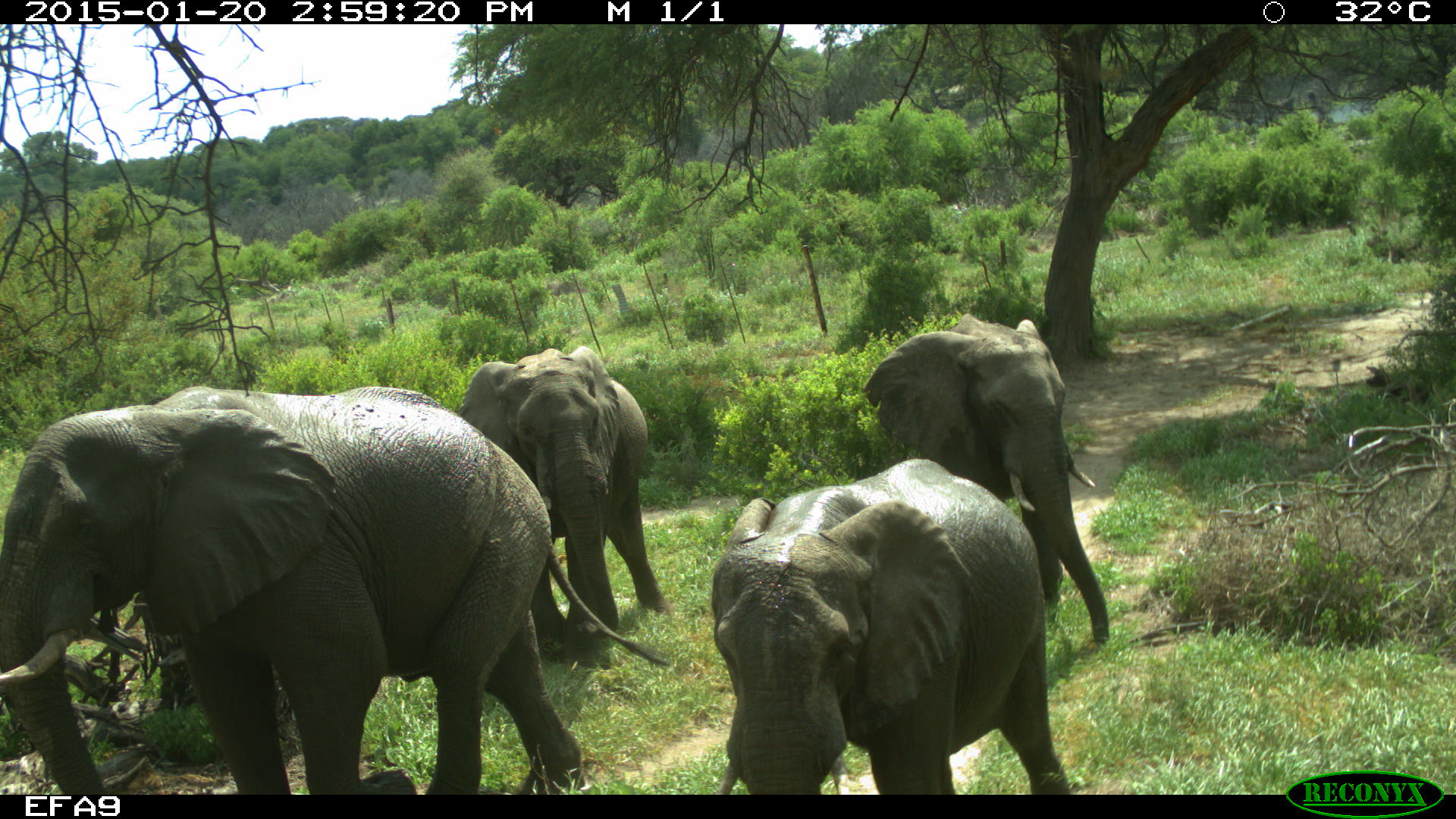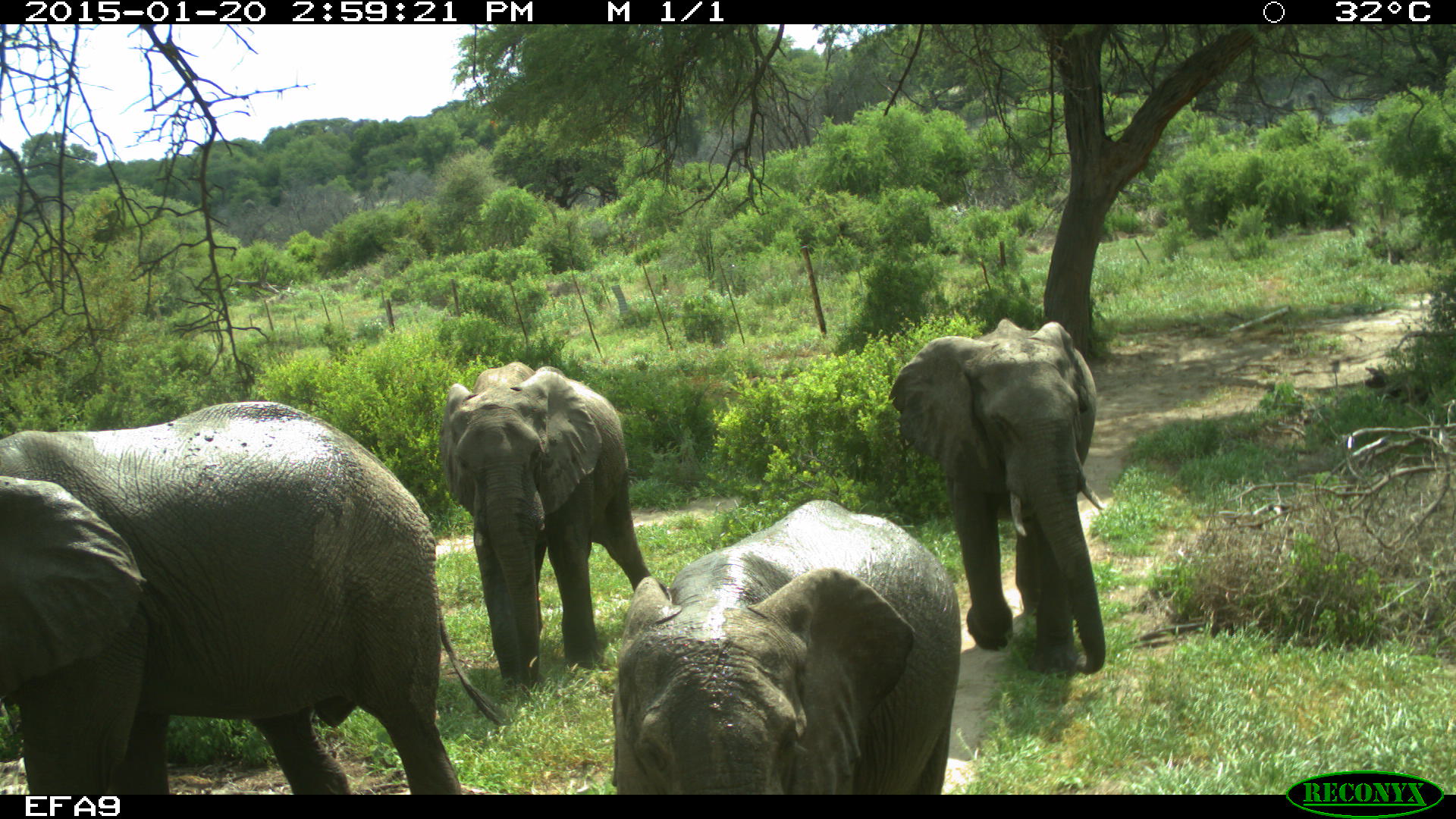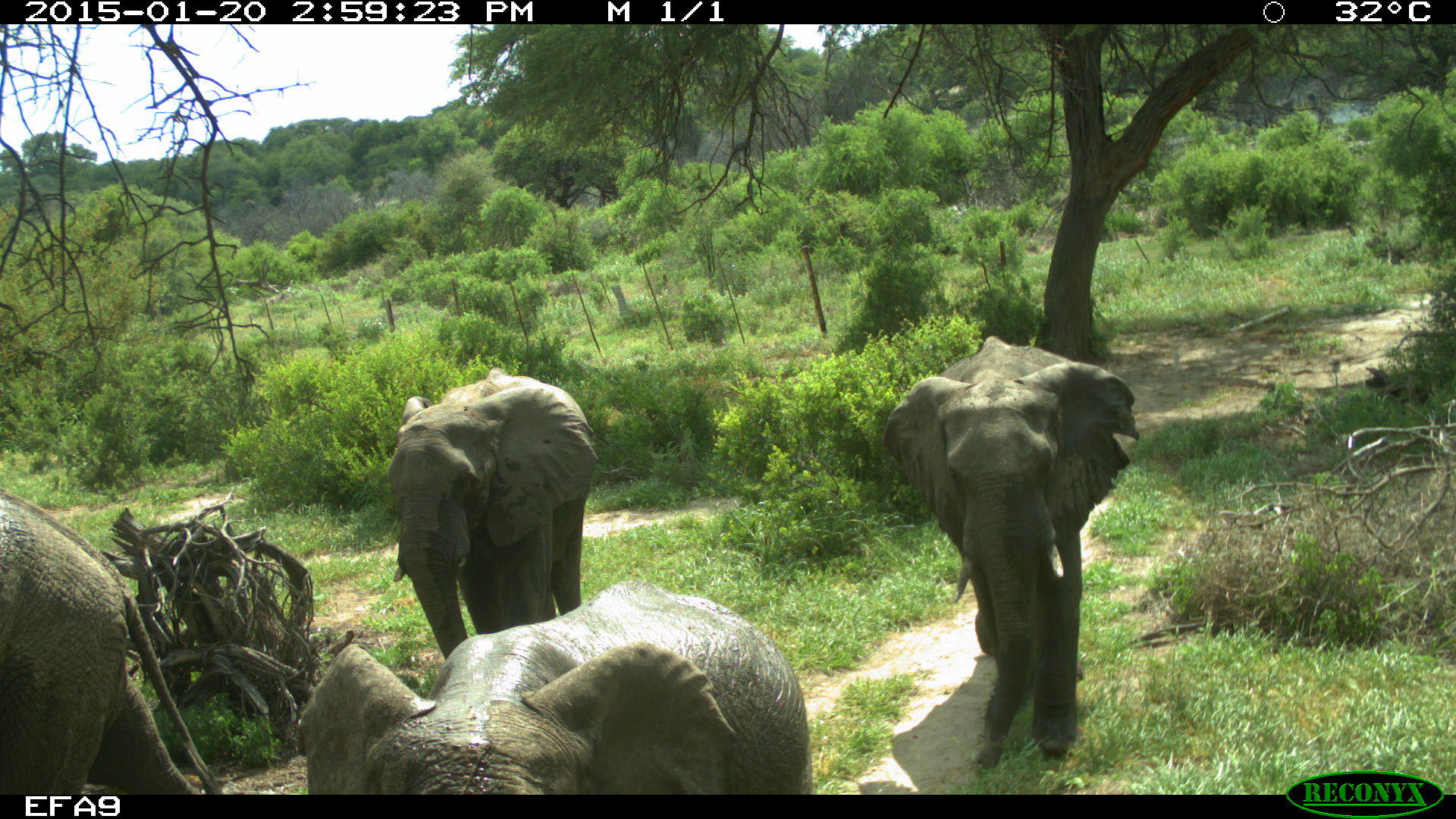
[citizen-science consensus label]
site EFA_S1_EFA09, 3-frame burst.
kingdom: Animalia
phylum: Chordata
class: Mammalia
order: Proboscidea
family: Elephantidae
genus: Loxodonta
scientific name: Loxodonta africana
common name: african bush elephant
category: elephant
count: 4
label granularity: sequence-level